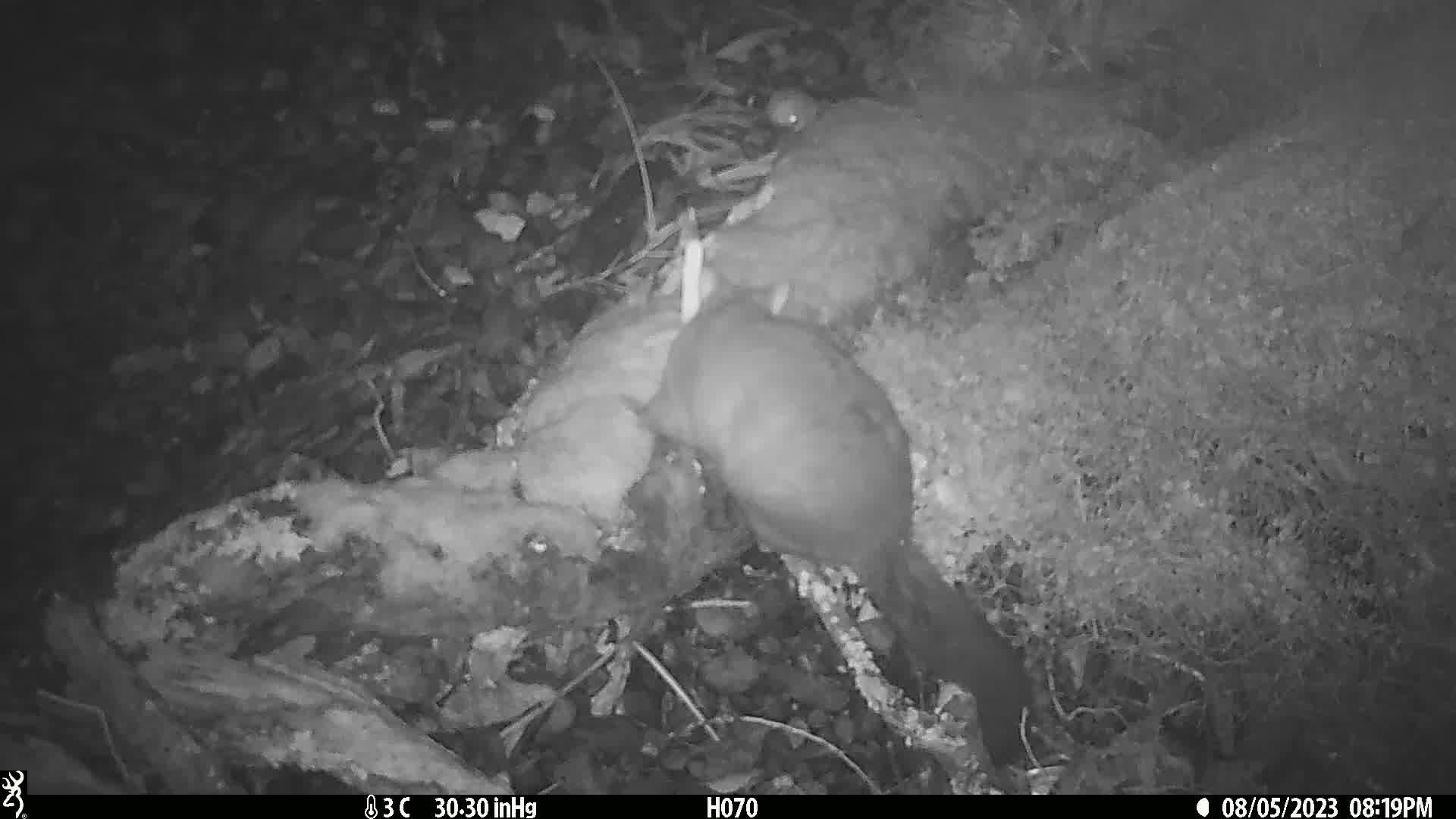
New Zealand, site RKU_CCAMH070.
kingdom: Animalia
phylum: Chordata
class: Mammalia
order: Diprotodontia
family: Phalangeridae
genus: Trichosurus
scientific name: Trichosurus vulpecula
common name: common brushtail possum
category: possum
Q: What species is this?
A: Possum (common brushtail possum) (Trichosurus vulpecula).